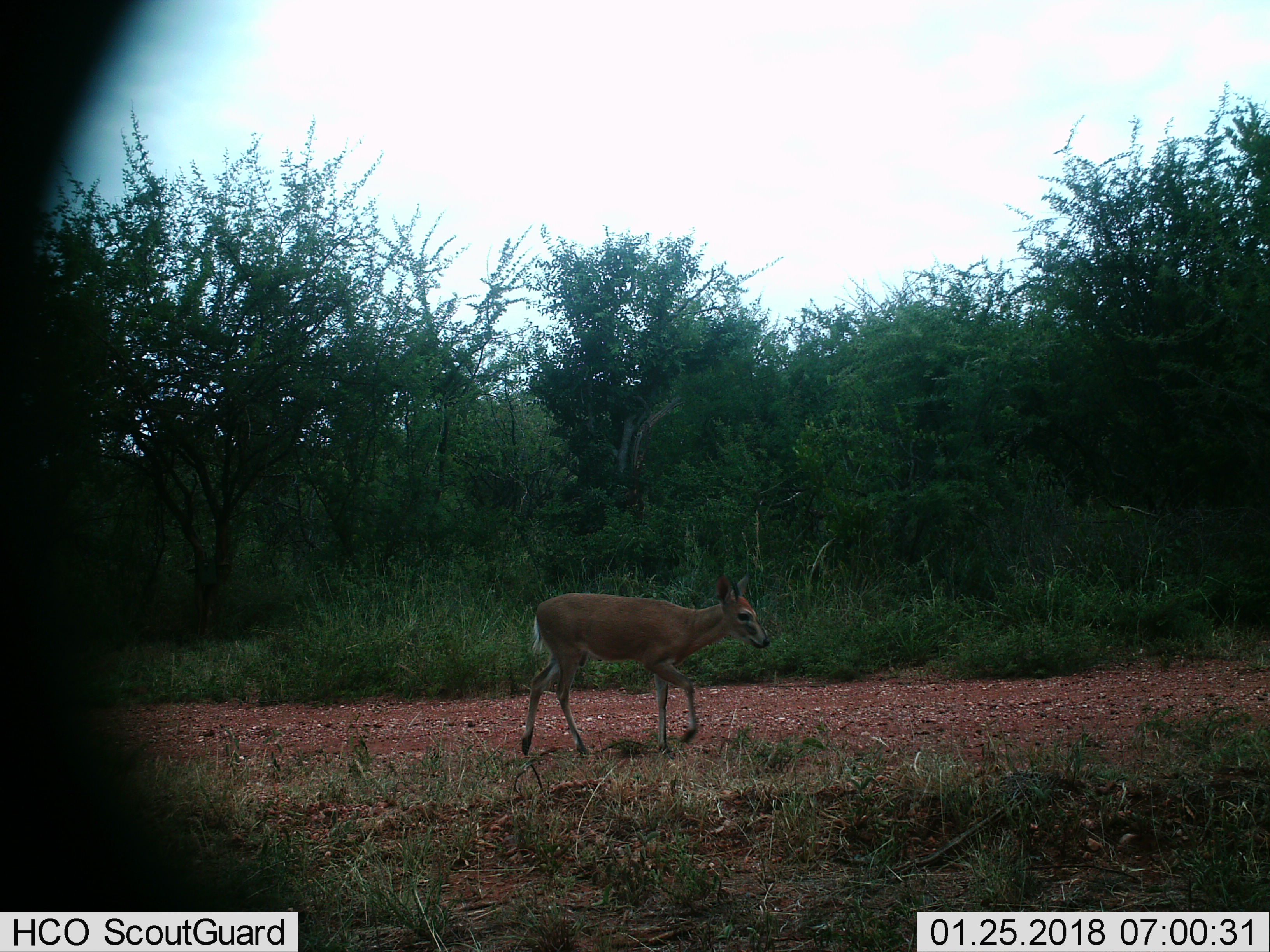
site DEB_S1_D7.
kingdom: Animalia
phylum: Chordata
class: Mammalia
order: Artiodactyla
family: Bovidae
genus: Sylvicapra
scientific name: Sylvicapra grimmia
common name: common duiker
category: duikercommongrey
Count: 1.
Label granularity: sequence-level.